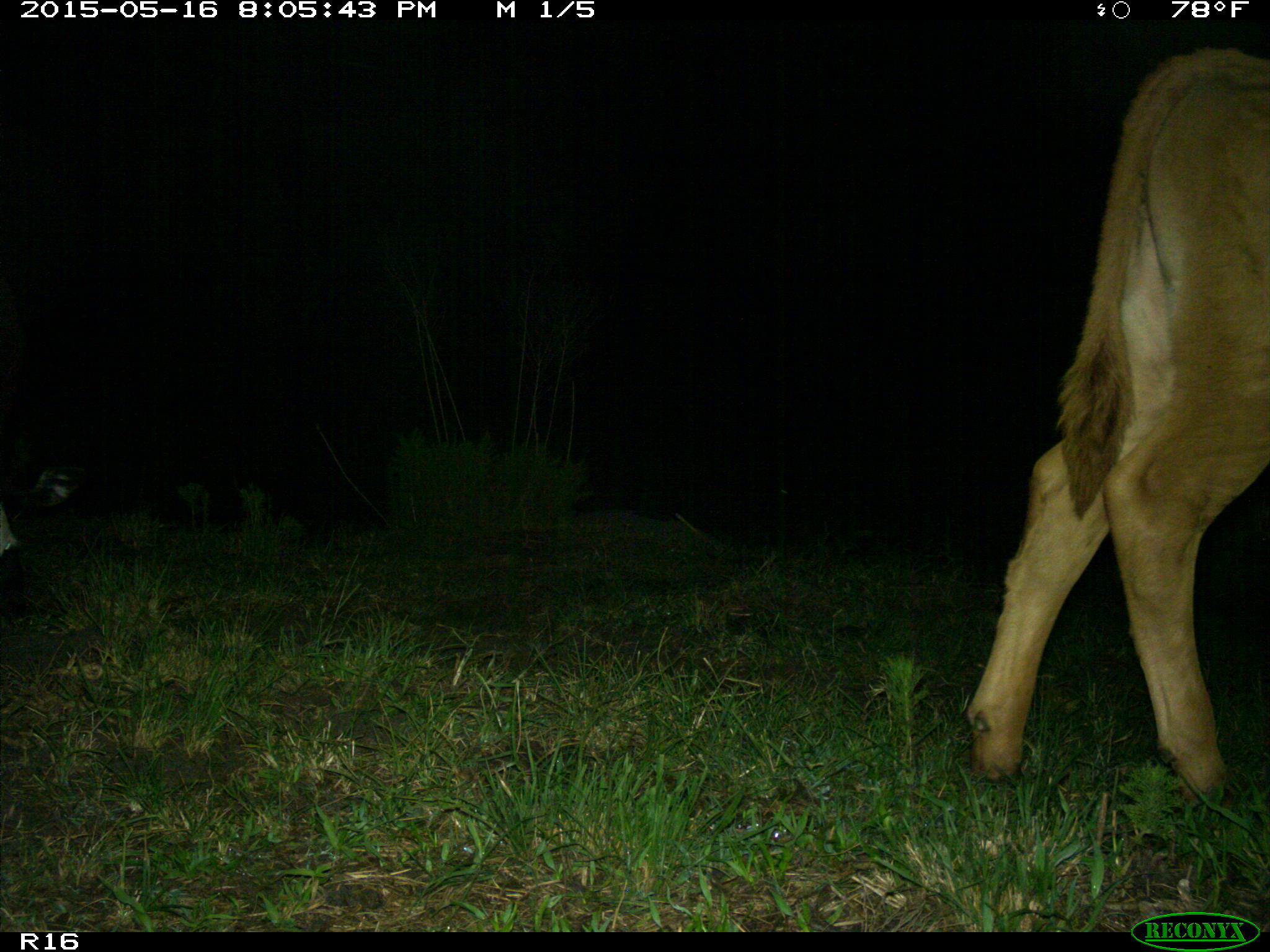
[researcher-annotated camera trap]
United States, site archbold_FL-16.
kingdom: Animalia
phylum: Chordata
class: Mammalia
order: Artiodactyla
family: Bovidae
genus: Bos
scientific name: Bos taurus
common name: domestic cow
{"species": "Bos taurus (domestic cow)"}